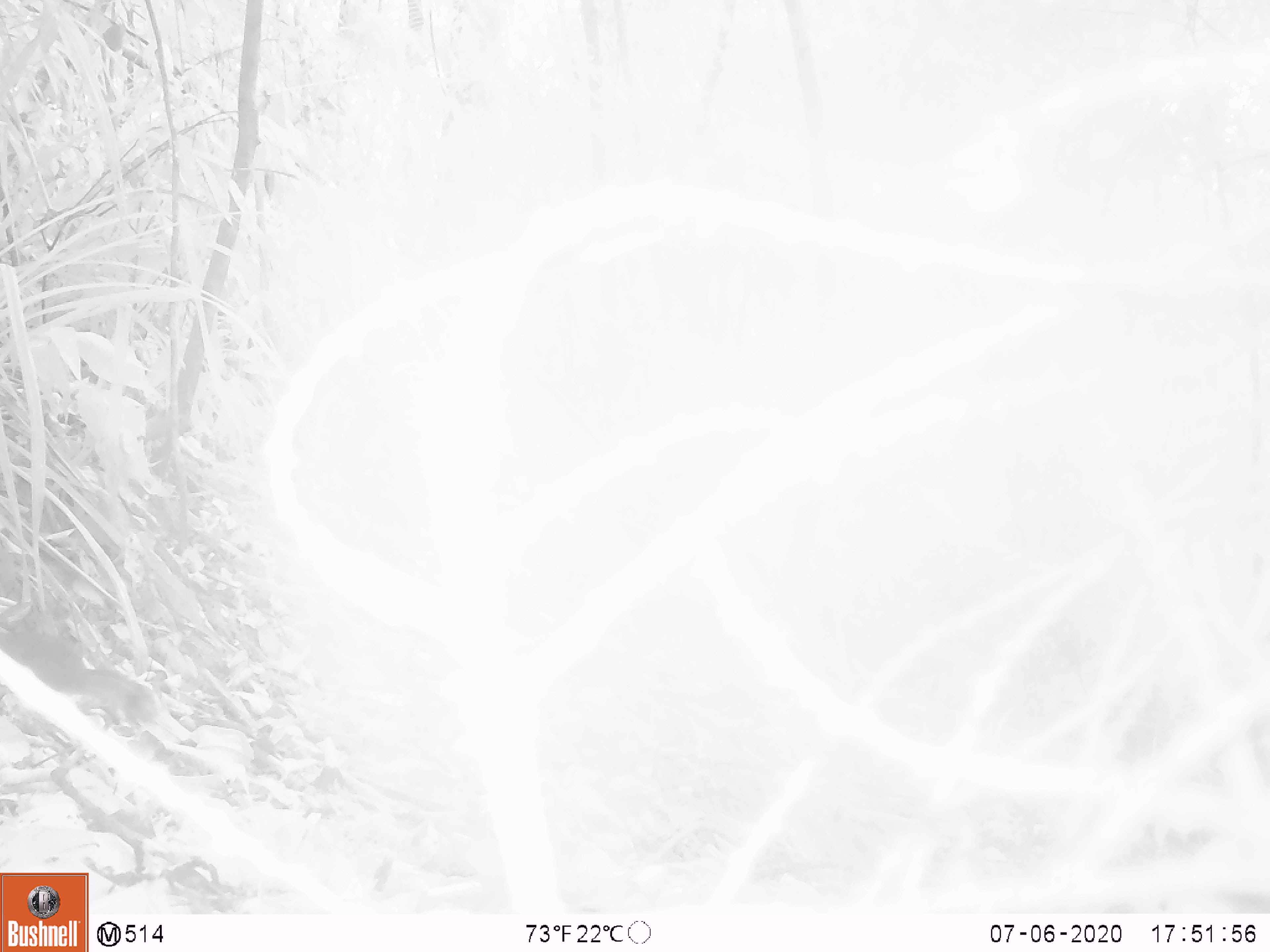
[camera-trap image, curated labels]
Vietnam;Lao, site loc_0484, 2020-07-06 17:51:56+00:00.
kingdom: Animalia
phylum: Chordata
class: Mammalia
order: Rodentia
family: Sciuridae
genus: Sciurus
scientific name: Sciurus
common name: squirrel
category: unidentified squirrel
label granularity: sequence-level